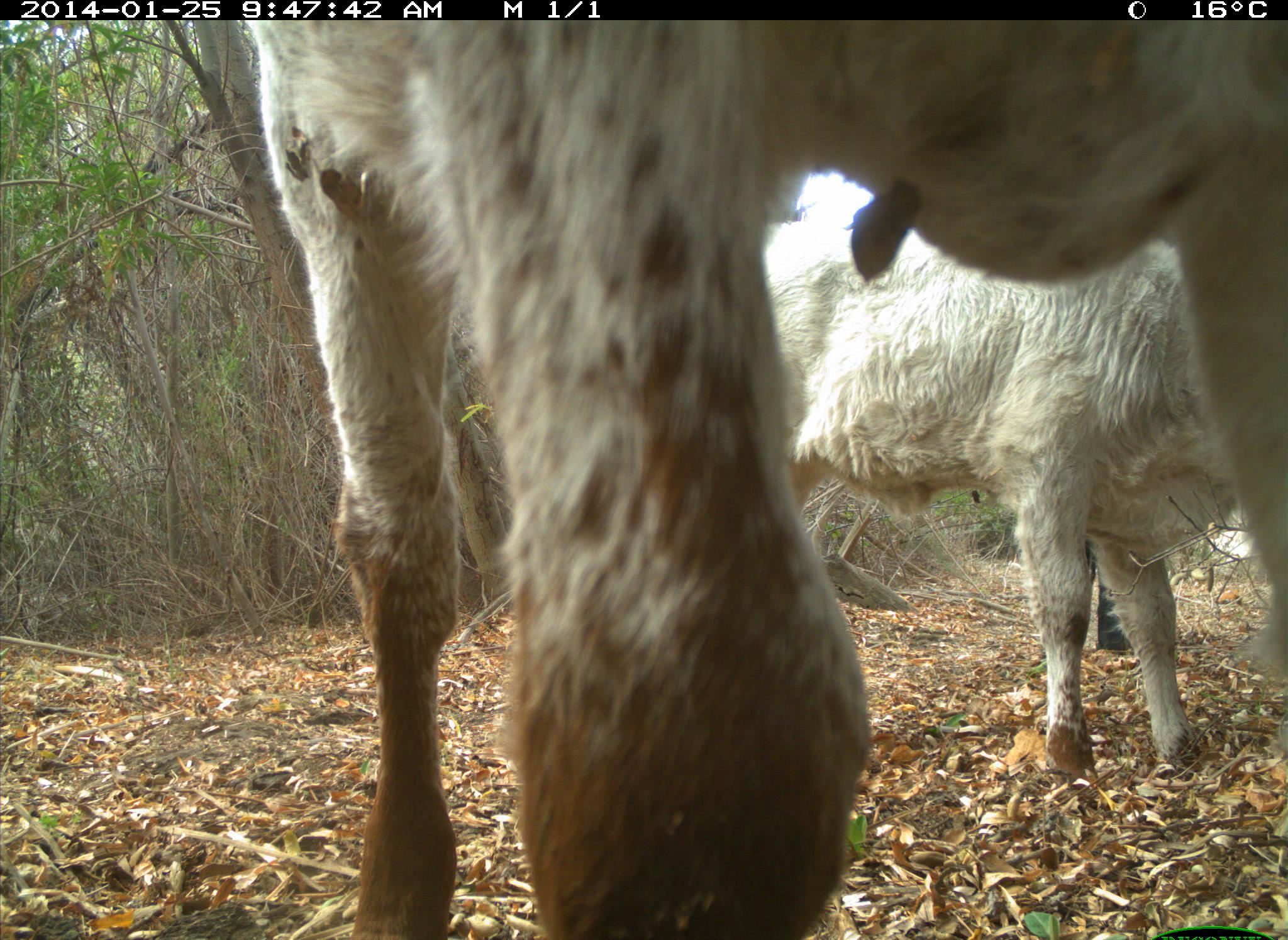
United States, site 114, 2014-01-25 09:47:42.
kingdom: Animalia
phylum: Chordata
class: Mammalia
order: Artiodactyla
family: Bovidae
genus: Bos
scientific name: Bos taurus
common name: cow